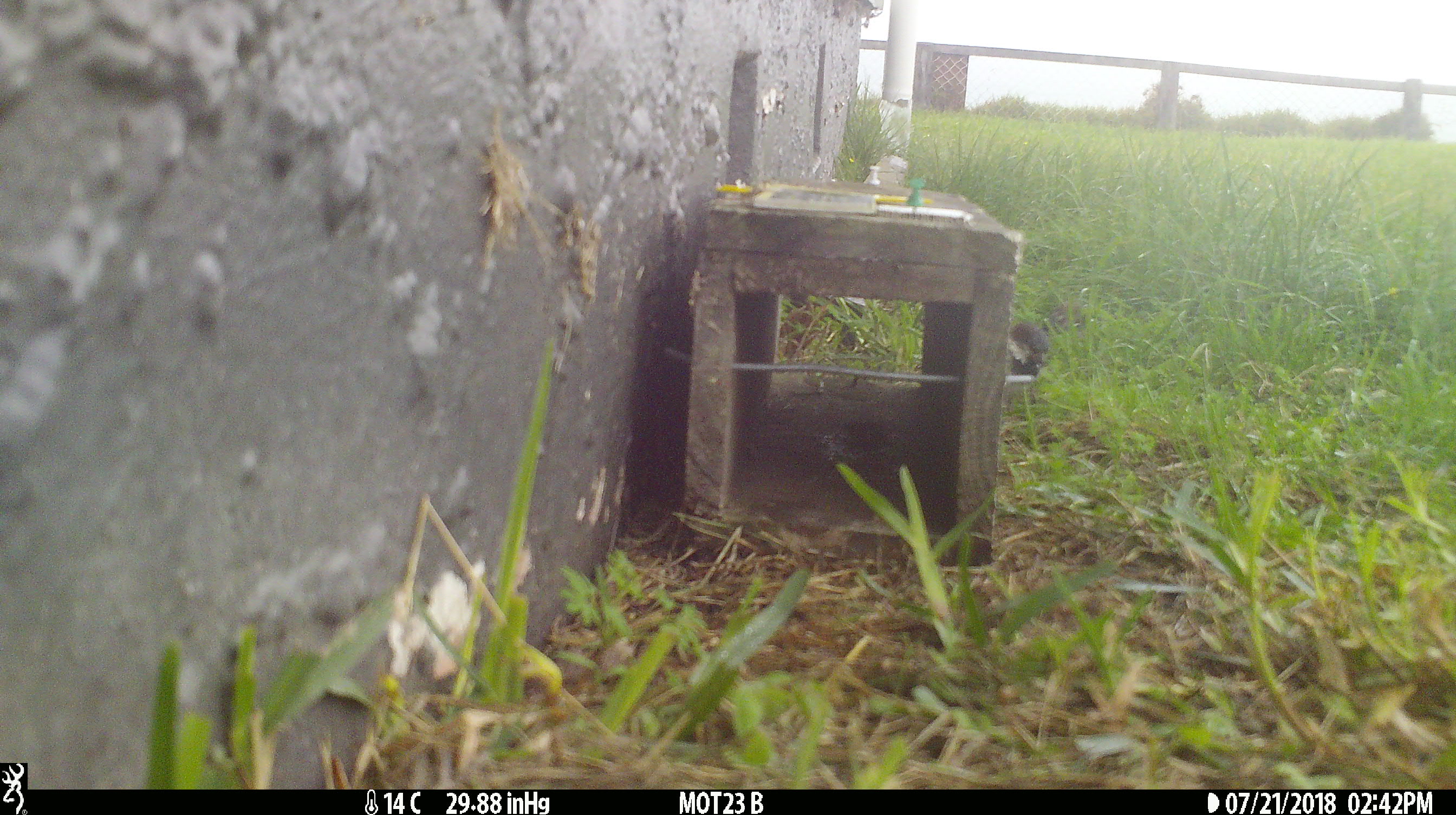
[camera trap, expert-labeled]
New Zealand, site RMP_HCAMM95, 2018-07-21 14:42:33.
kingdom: Animalia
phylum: Chordata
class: Aves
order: Passeriformes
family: Passeridae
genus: Passer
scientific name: Passer domesticus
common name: house sparrow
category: sparrow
Sparrow (house sparrow) (Passer domesticus).